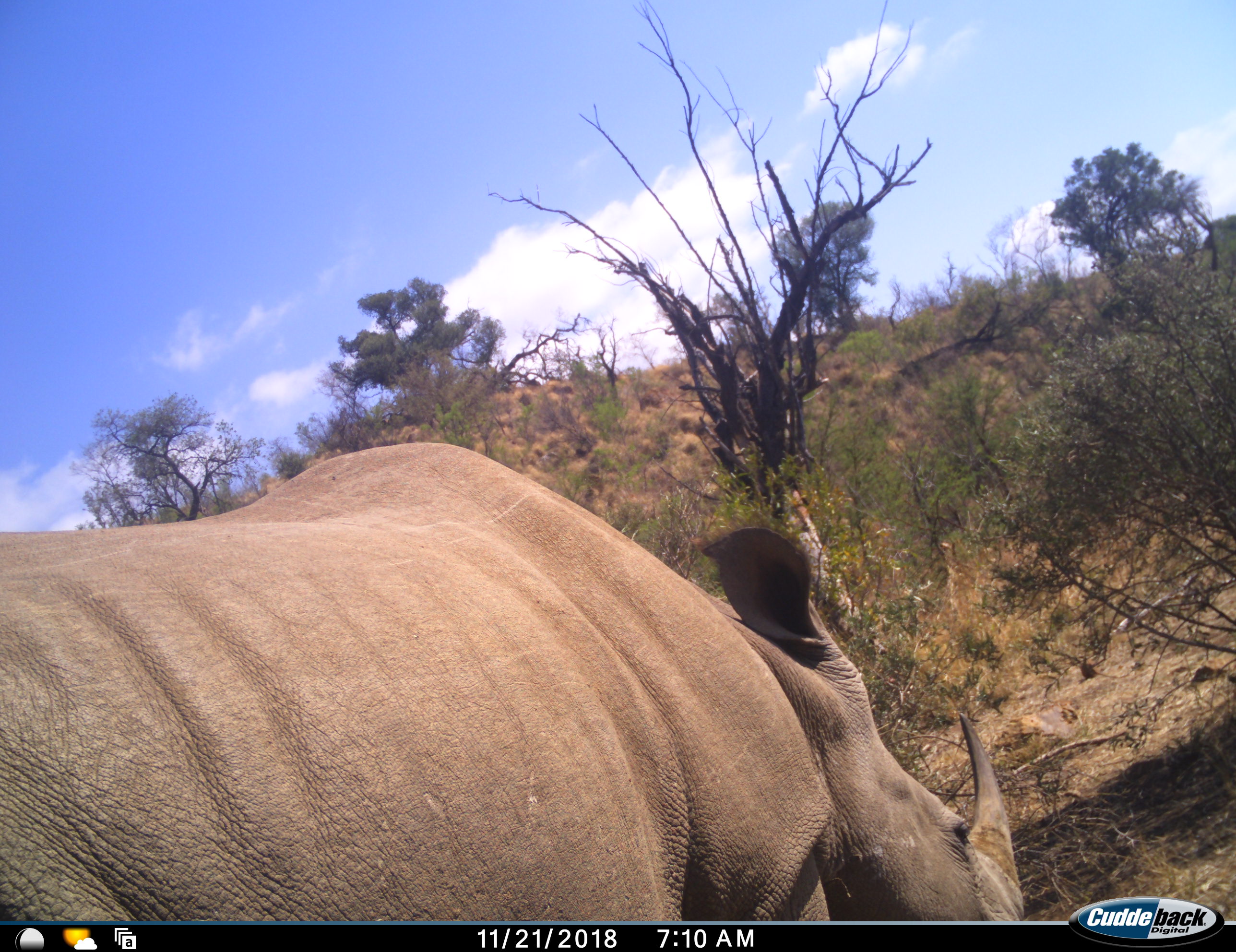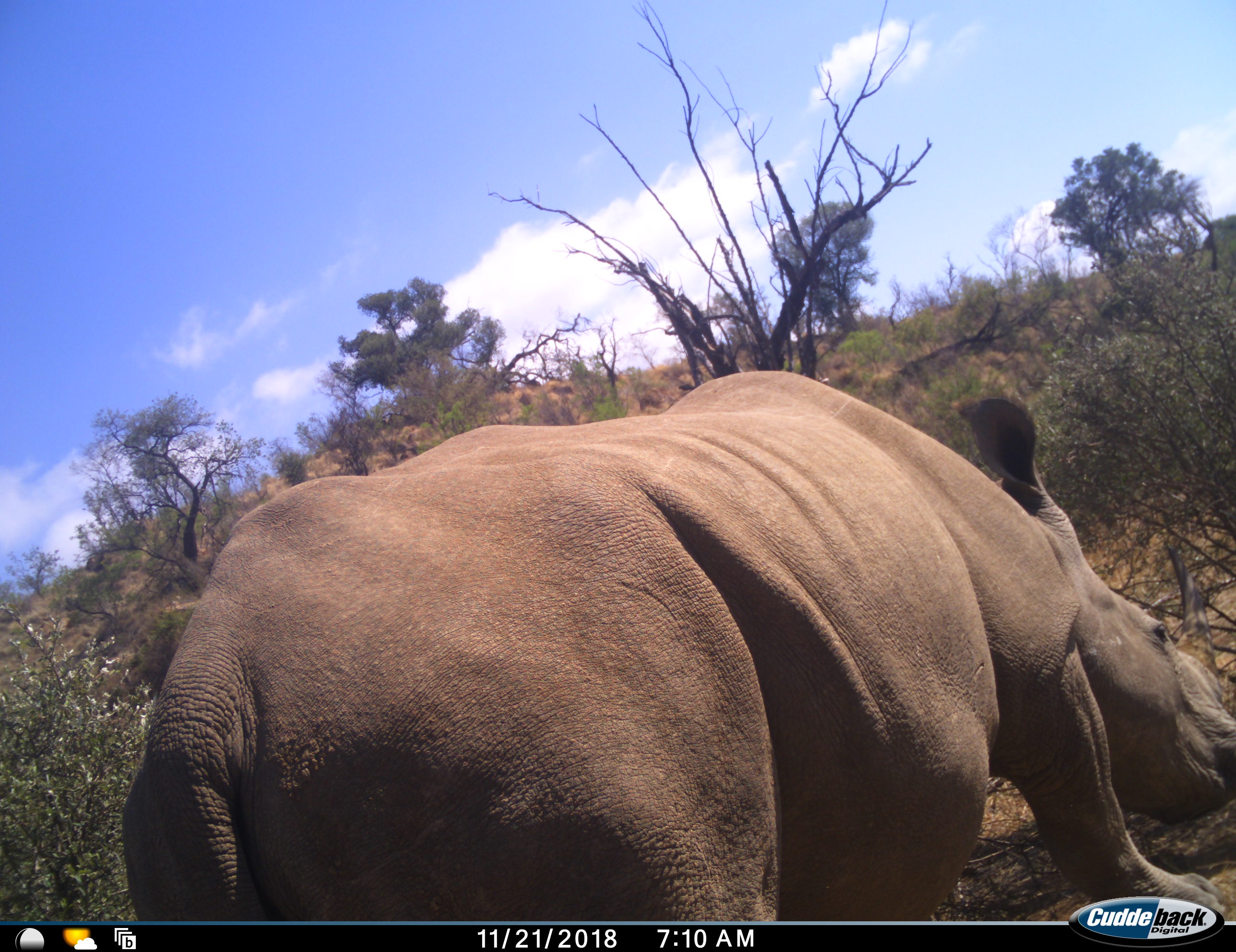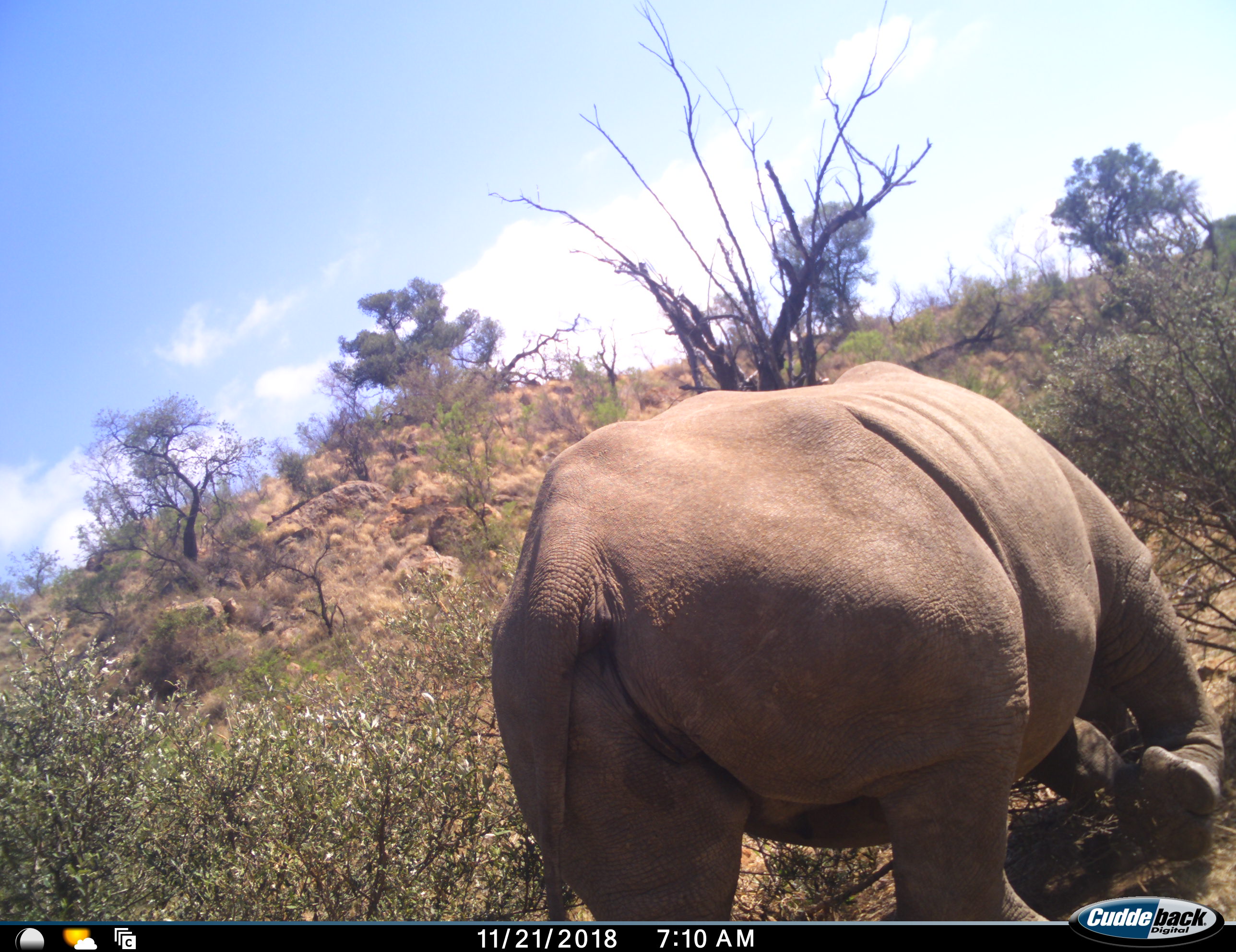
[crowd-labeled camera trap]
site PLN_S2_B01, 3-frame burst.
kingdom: Animalia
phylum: Chordata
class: Mammalia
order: Perissodactyla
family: Rhinocerotidae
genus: Ceratotherium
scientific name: Ceratotherium simum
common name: white rhinoceros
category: rhinoceroswhite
Rhinoceroswhite (white rhinoceros) (Ceratotherium simum), count 1. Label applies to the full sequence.